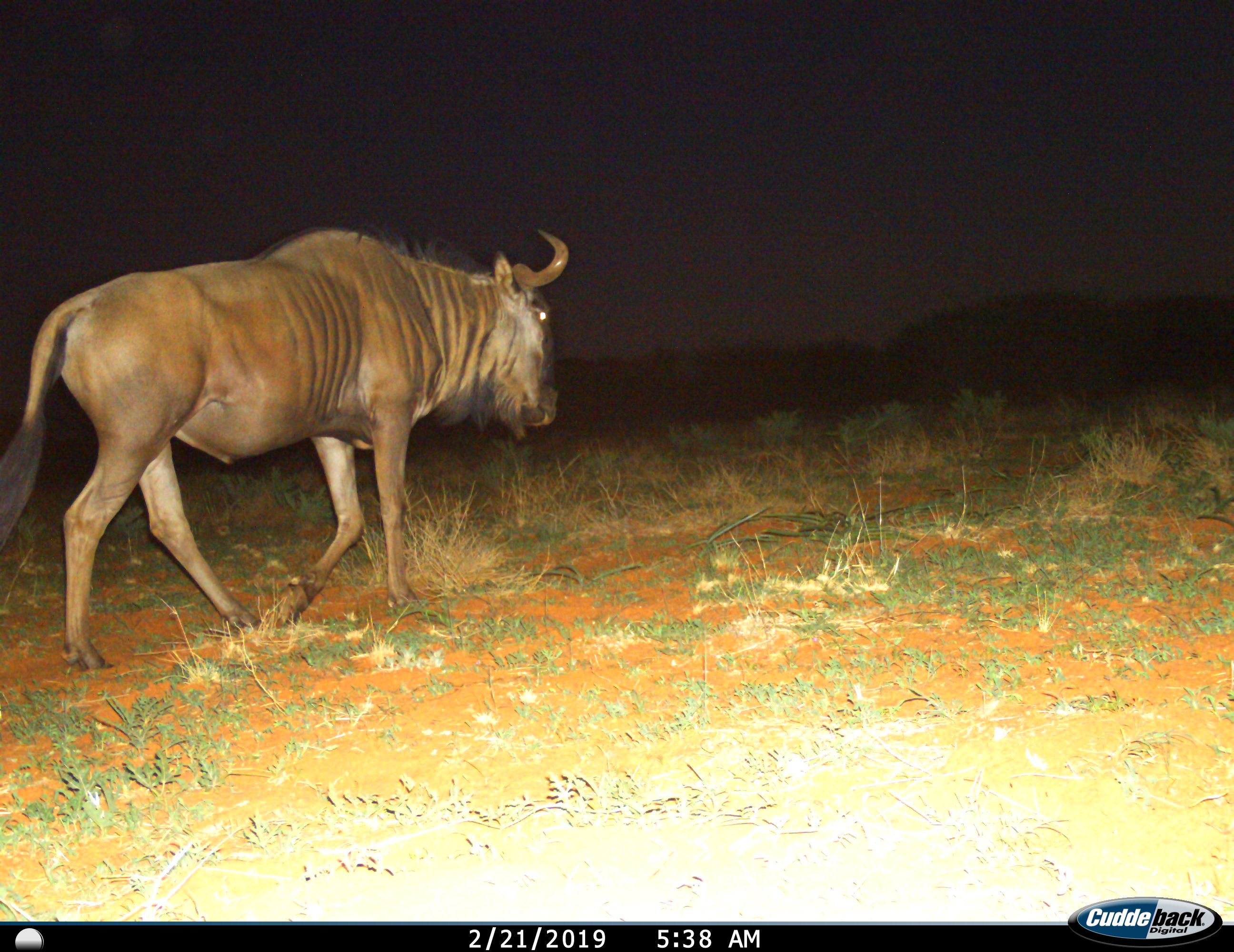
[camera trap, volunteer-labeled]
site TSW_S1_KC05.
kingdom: Animalia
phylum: Chordata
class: Mammalia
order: Artiodactyla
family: Bovidae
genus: Connochaetes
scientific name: Connochaetes taurinus taurinus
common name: blue wildebeest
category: wildebeestblue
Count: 1.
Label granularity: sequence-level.